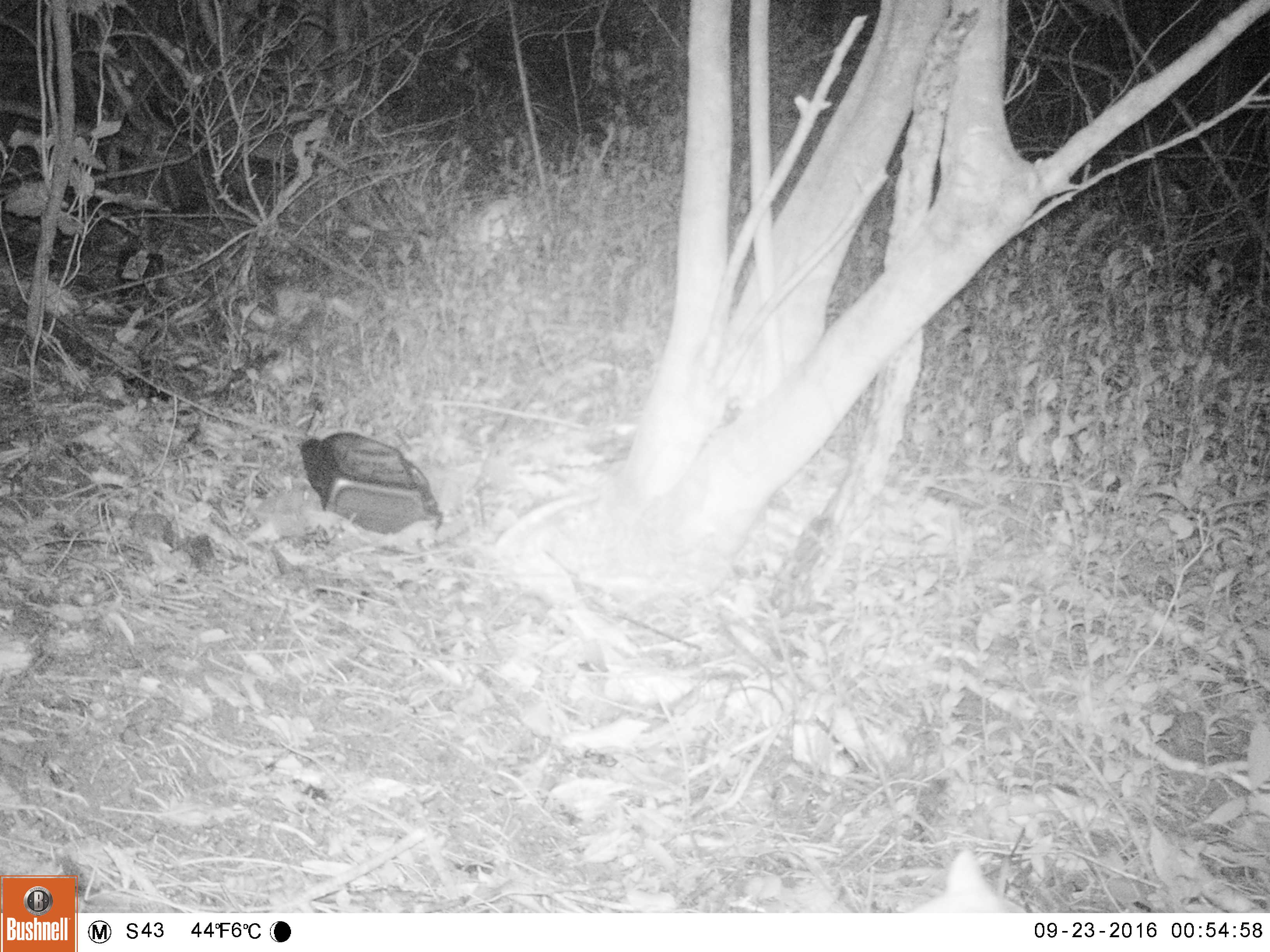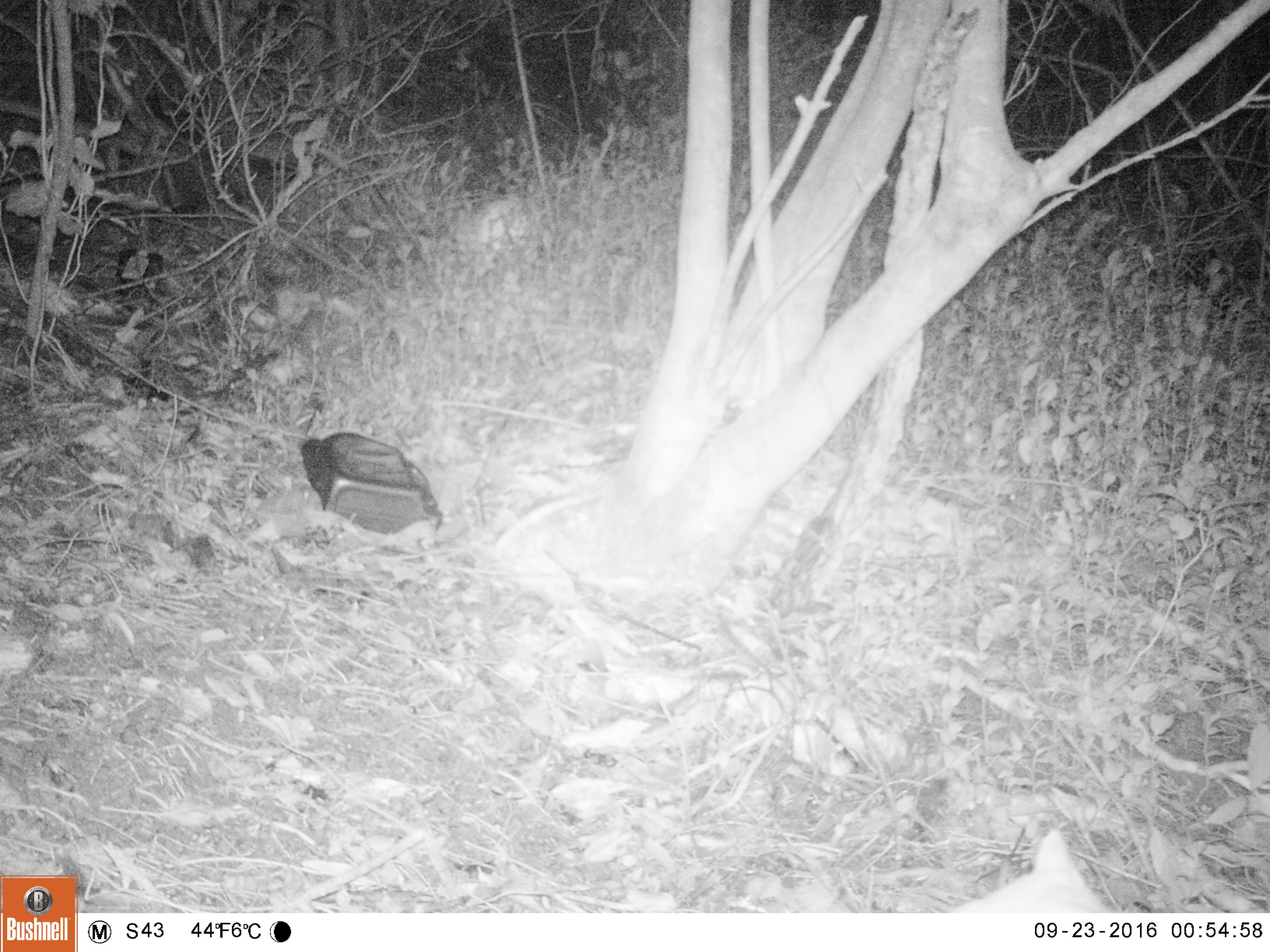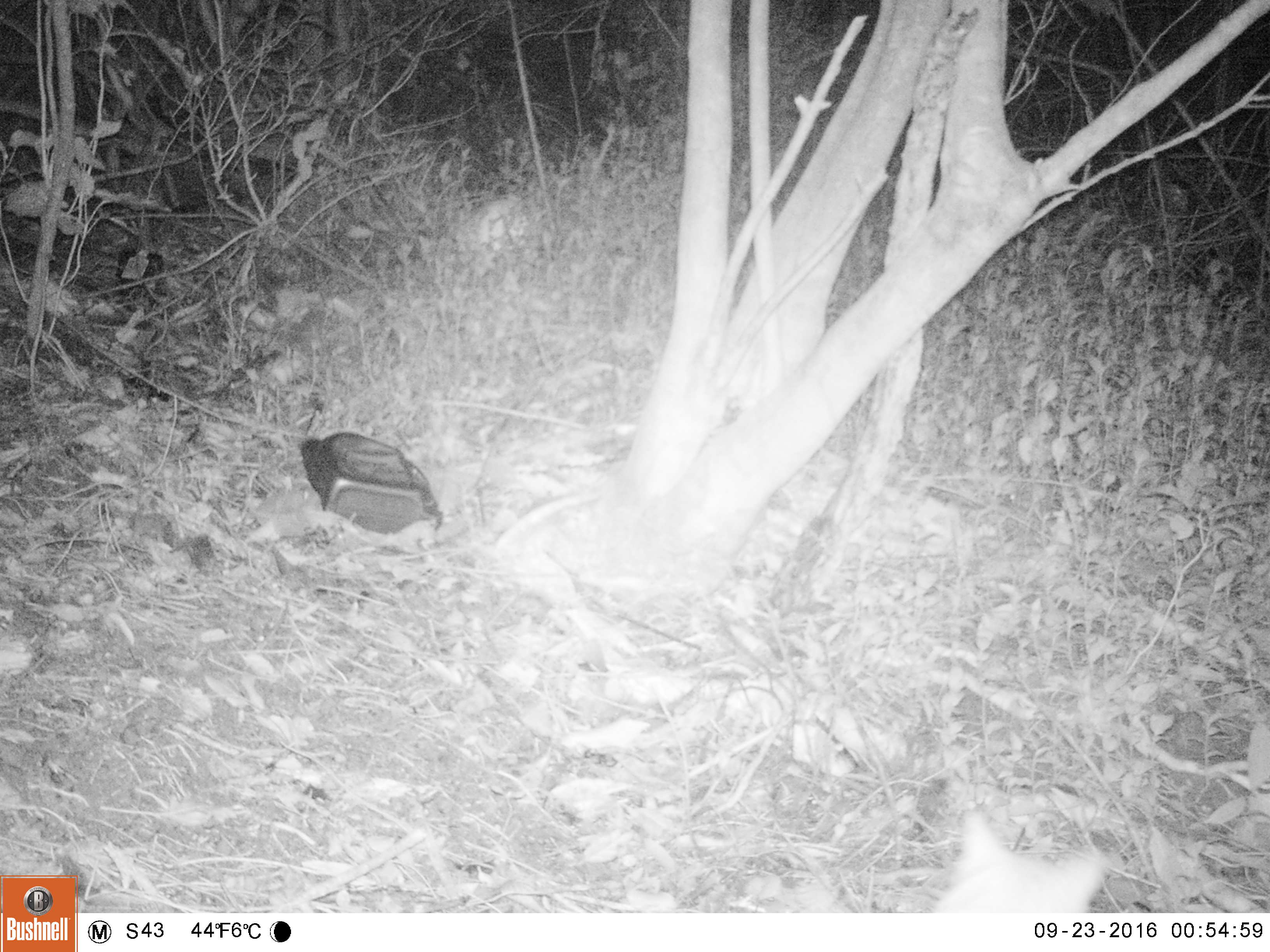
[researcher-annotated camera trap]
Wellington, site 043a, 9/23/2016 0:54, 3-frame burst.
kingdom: Animalia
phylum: Chordata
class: Mammalia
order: Carnivora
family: Felidae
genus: Felis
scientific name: Felis catus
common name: cat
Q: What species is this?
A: Cat (Felis catus).